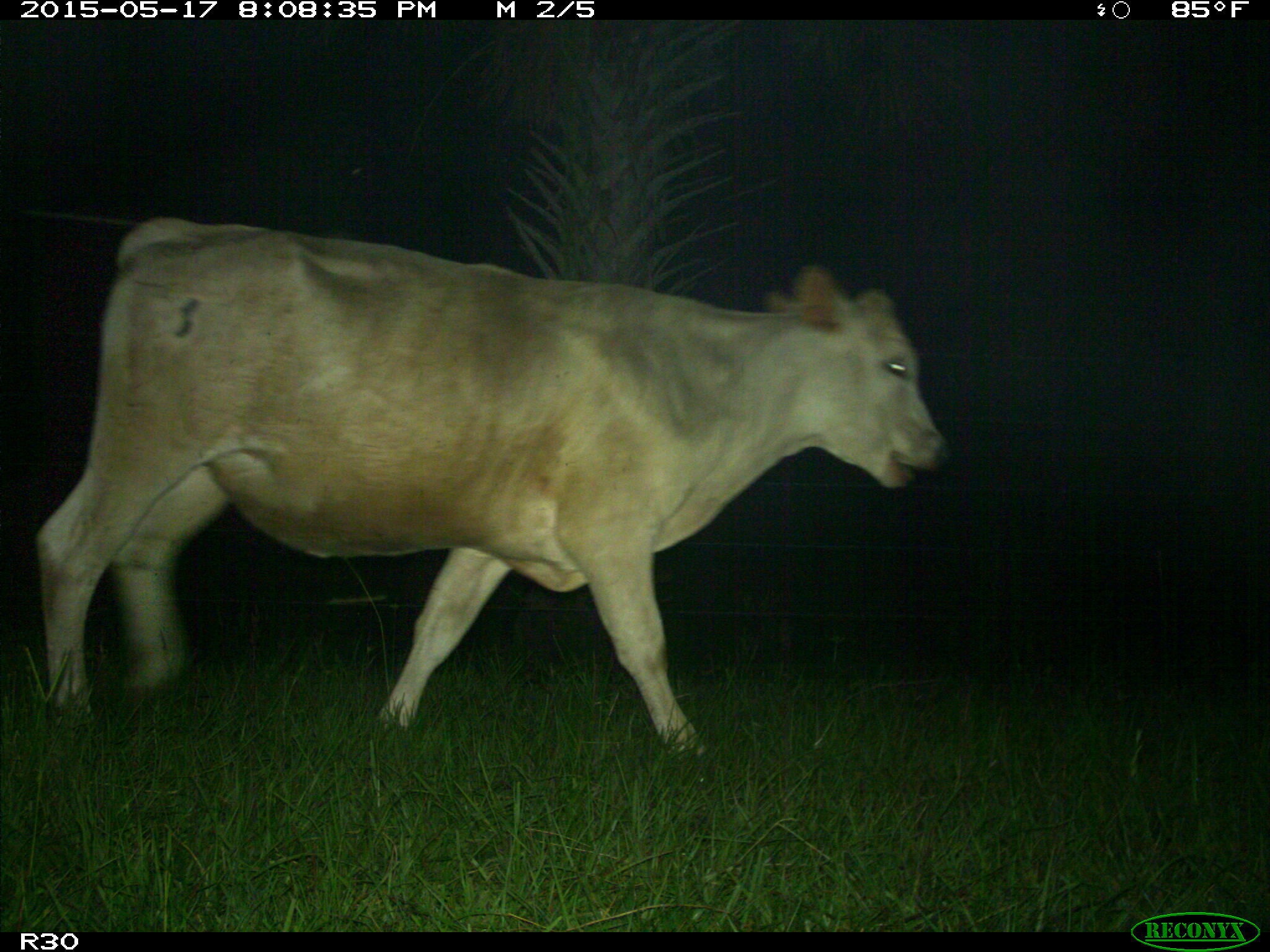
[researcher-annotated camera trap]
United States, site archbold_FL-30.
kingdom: Animalia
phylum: Chordata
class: Mammalia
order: Artiodactyla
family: Bovidae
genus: Bos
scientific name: Bos taurus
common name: domestic cow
Bos taurus (domestic cow).